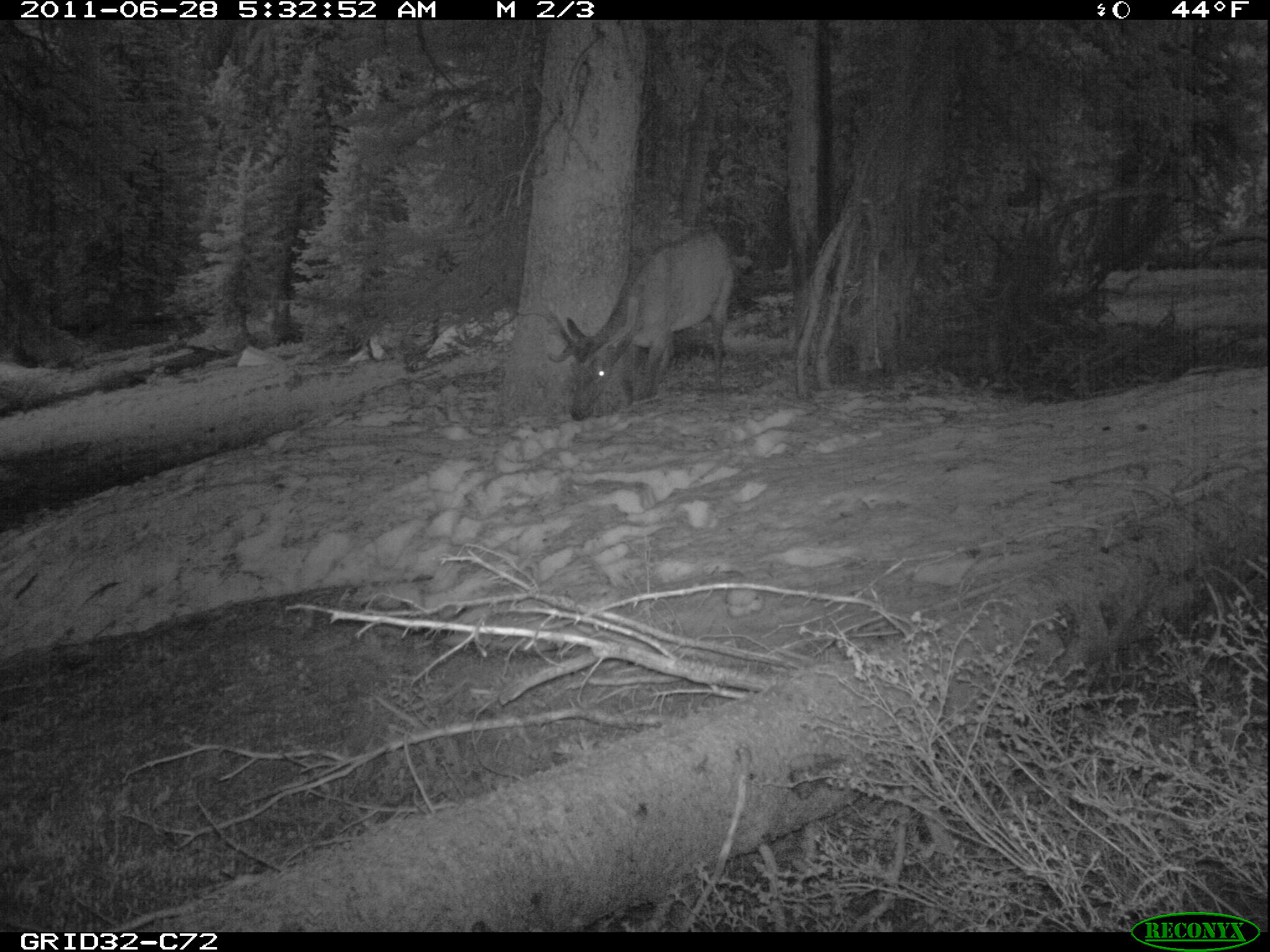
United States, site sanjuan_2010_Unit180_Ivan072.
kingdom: Animalia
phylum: Chordata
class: Mammalia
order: Artiodactyla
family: Cervidae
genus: Cervus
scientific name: Cervus elaphus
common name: red deer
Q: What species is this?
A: Cervus elaphus (red deer).